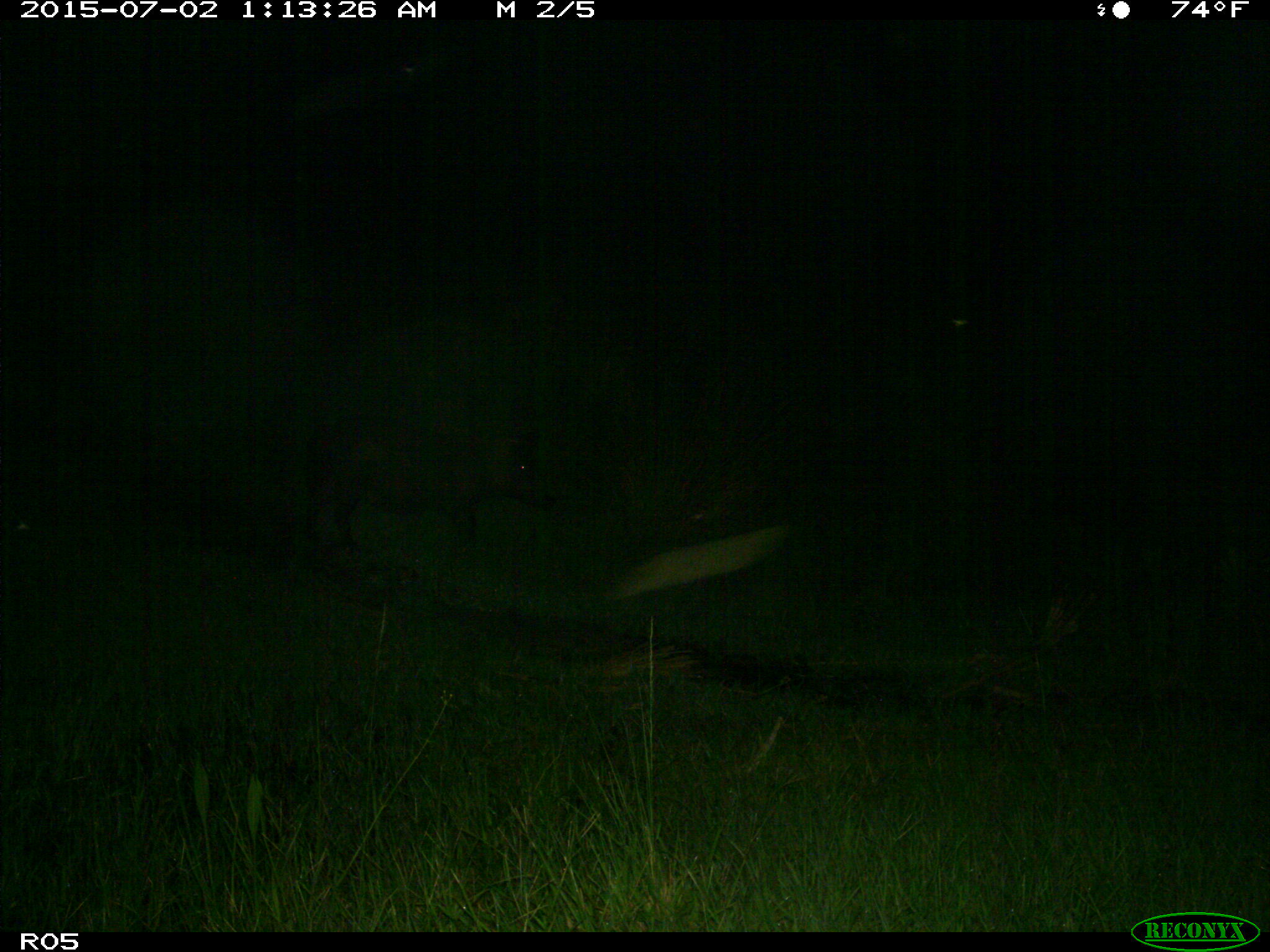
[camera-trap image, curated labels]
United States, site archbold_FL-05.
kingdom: Animalia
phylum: Chordata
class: Mammalia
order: Artiodactyla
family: Suidae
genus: Sus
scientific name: Sus scrofa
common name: wild boar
Sus scrofa (wild boar).